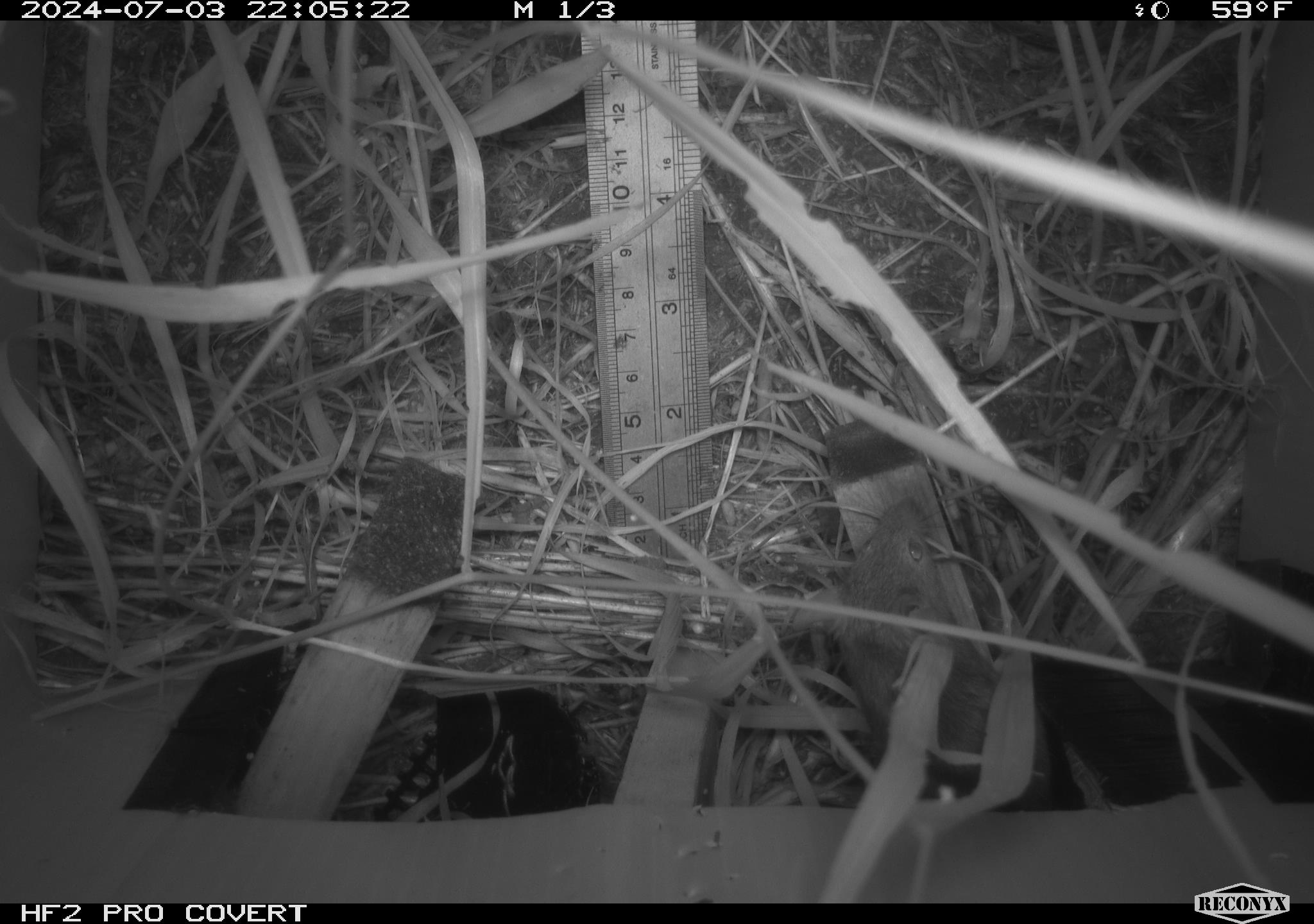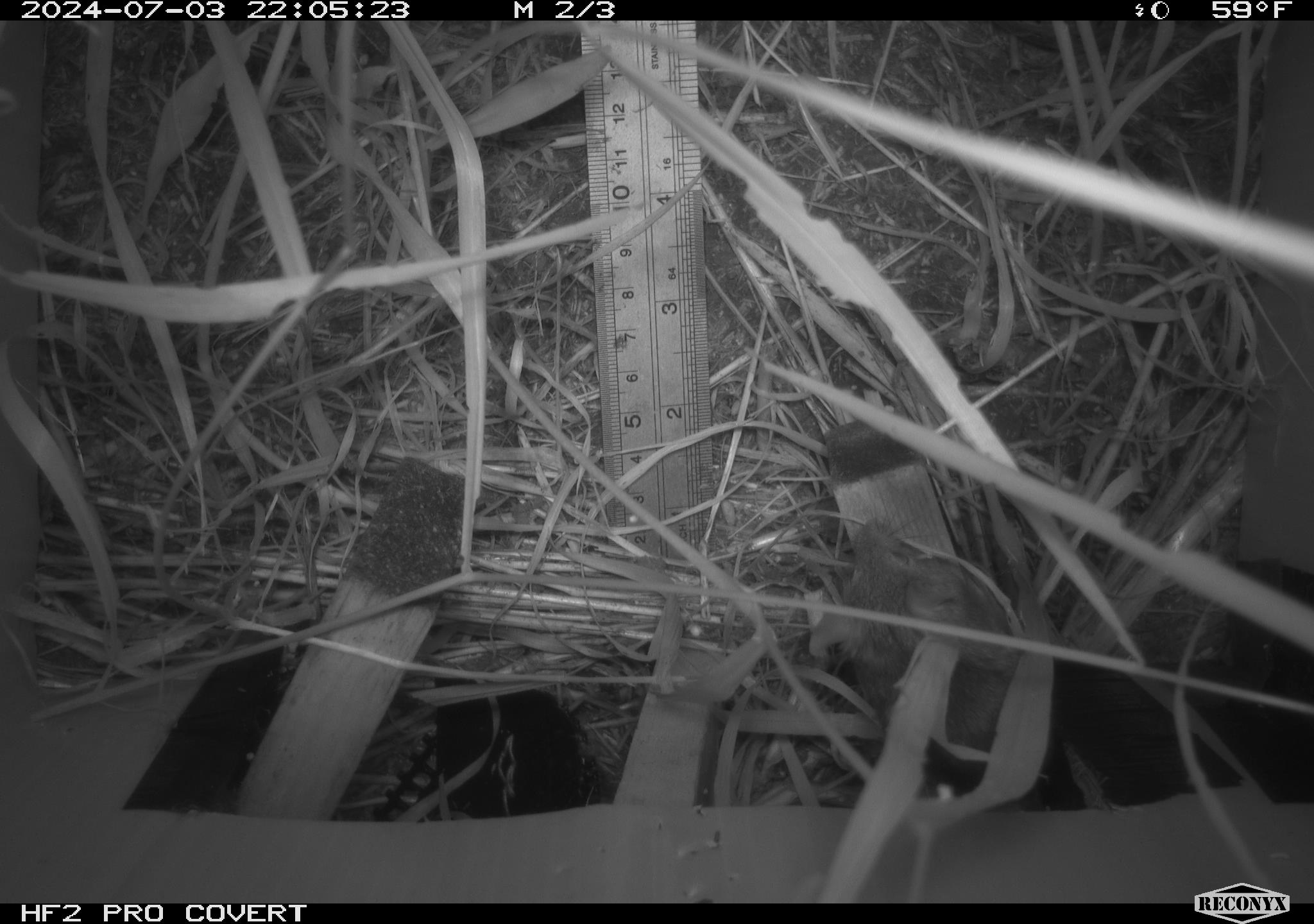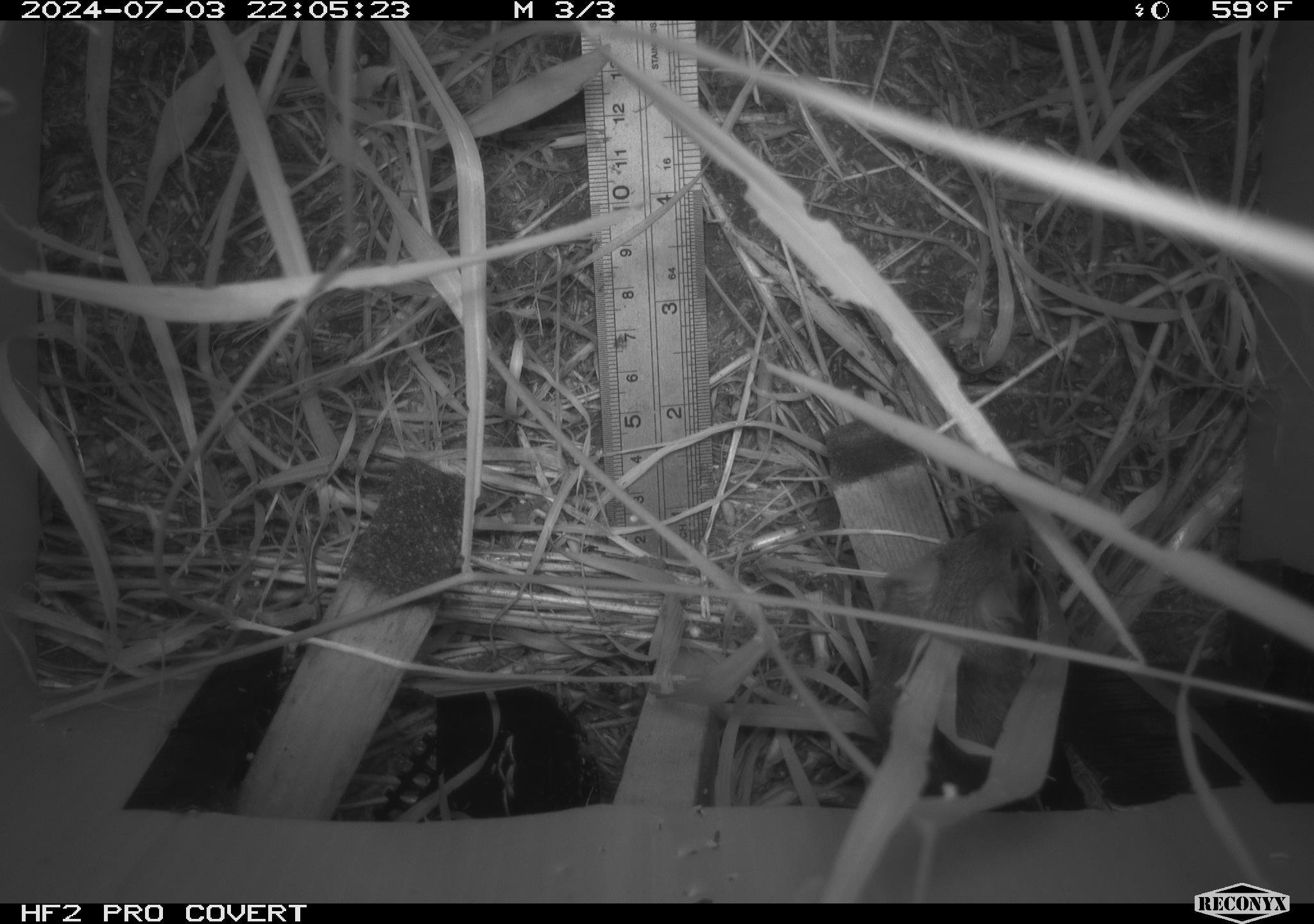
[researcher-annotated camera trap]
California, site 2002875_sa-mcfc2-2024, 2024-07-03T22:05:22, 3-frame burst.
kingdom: Animalia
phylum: Chordata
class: Mammalia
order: Rodentia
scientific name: Rodentia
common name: rodent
Rodent (Rodentia).